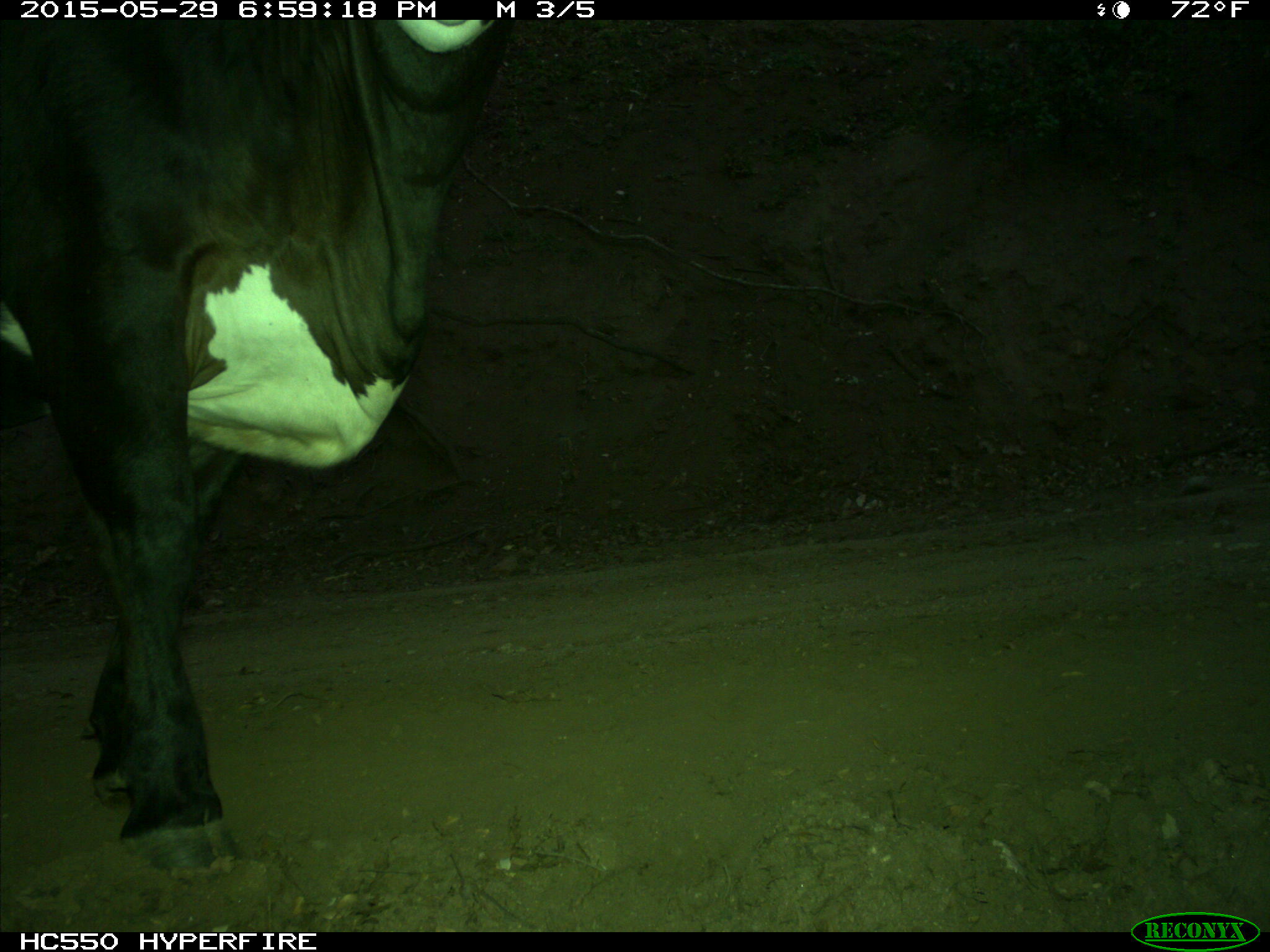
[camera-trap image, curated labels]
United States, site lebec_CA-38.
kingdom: Animalia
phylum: Chordata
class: Mammalia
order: Artiodactyla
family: Bovidae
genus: Bos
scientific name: Bos taurus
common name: domestic cow